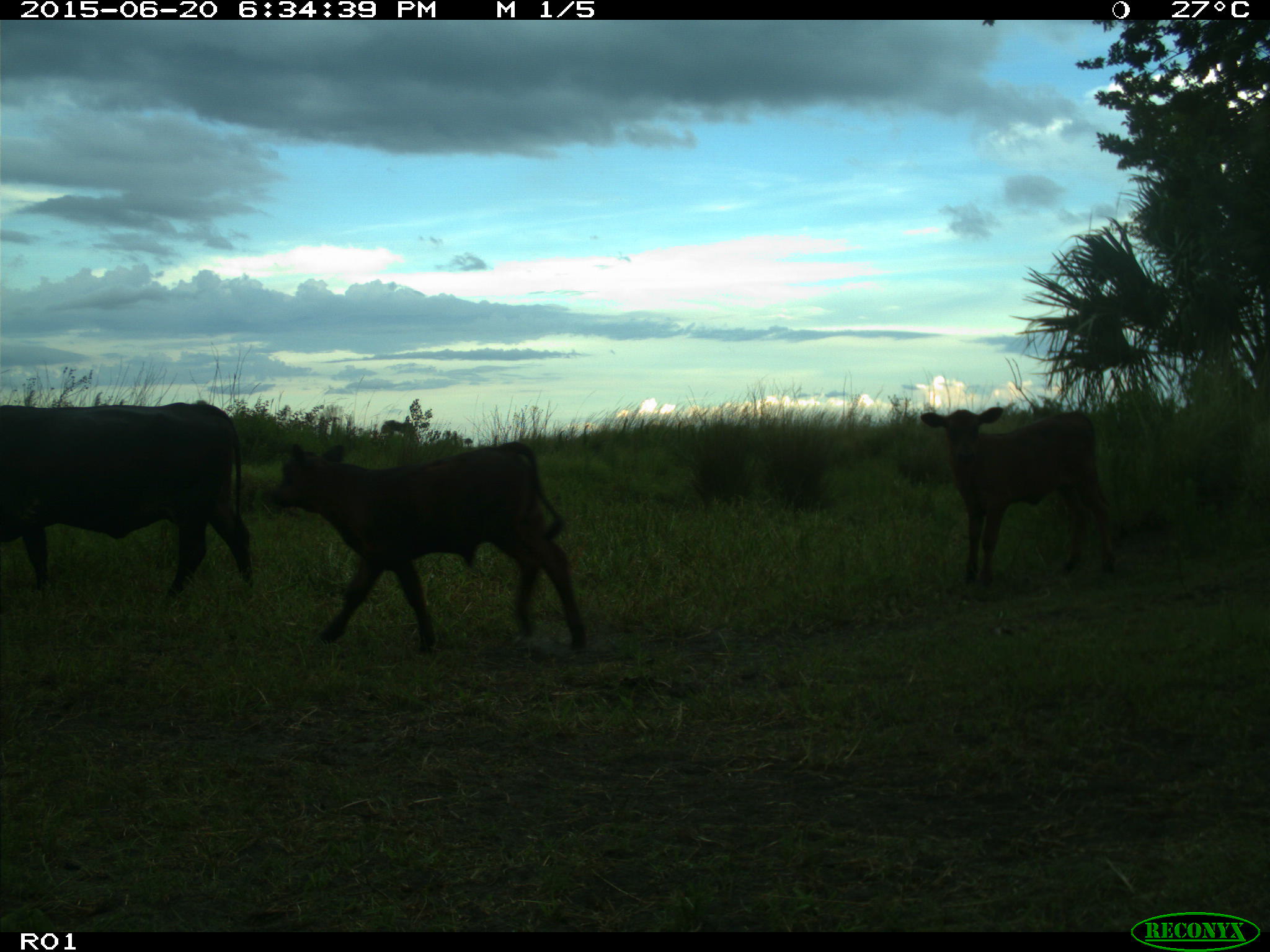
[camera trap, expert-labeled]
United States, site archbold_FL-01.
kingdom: Animalia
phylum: Chordata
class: Mammalia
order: Artiodactyla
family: Bovidae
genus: Bos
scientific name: Bos taurus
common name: domestic cow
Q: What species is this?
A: Bos taurus (domestic cow).